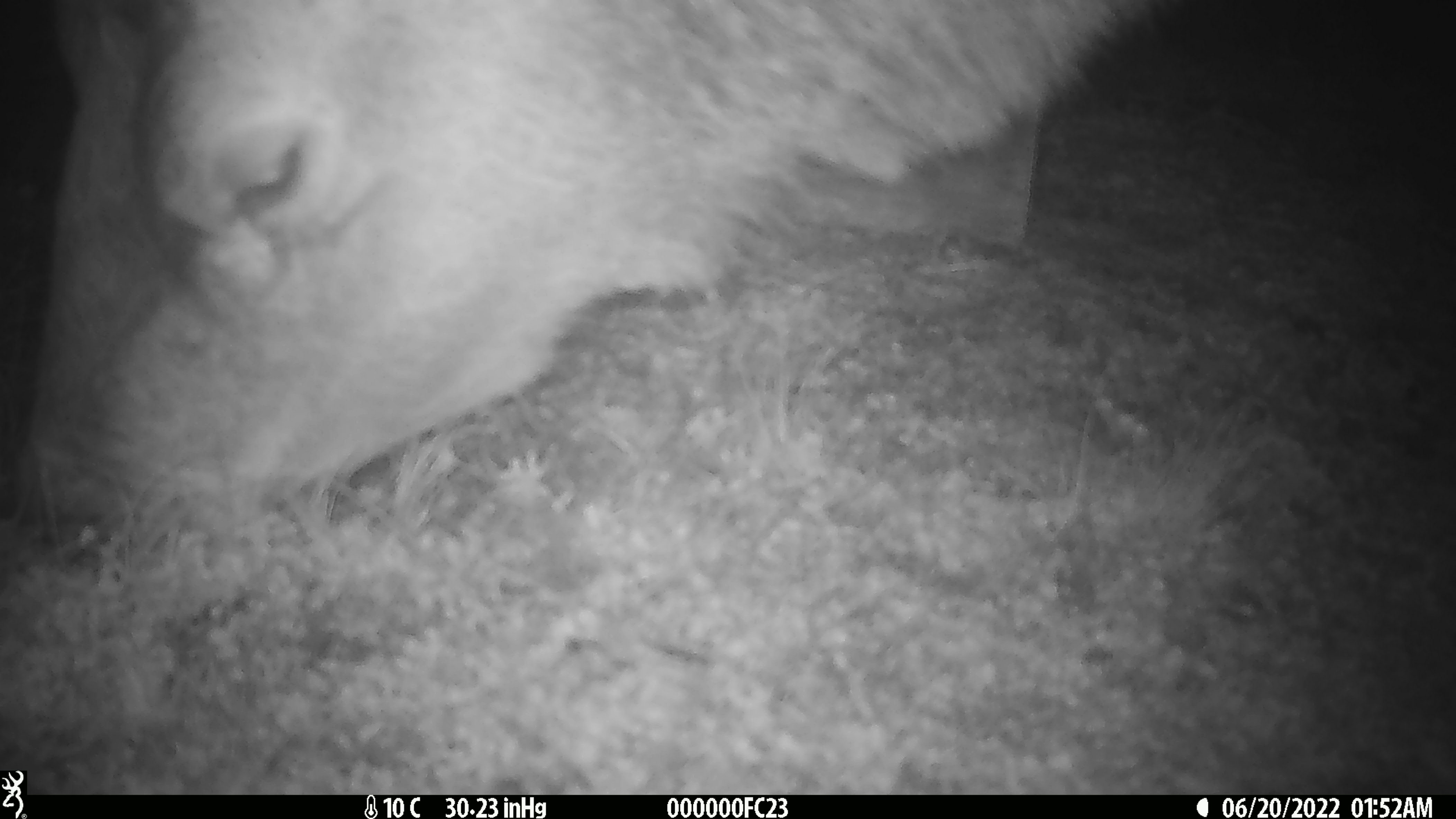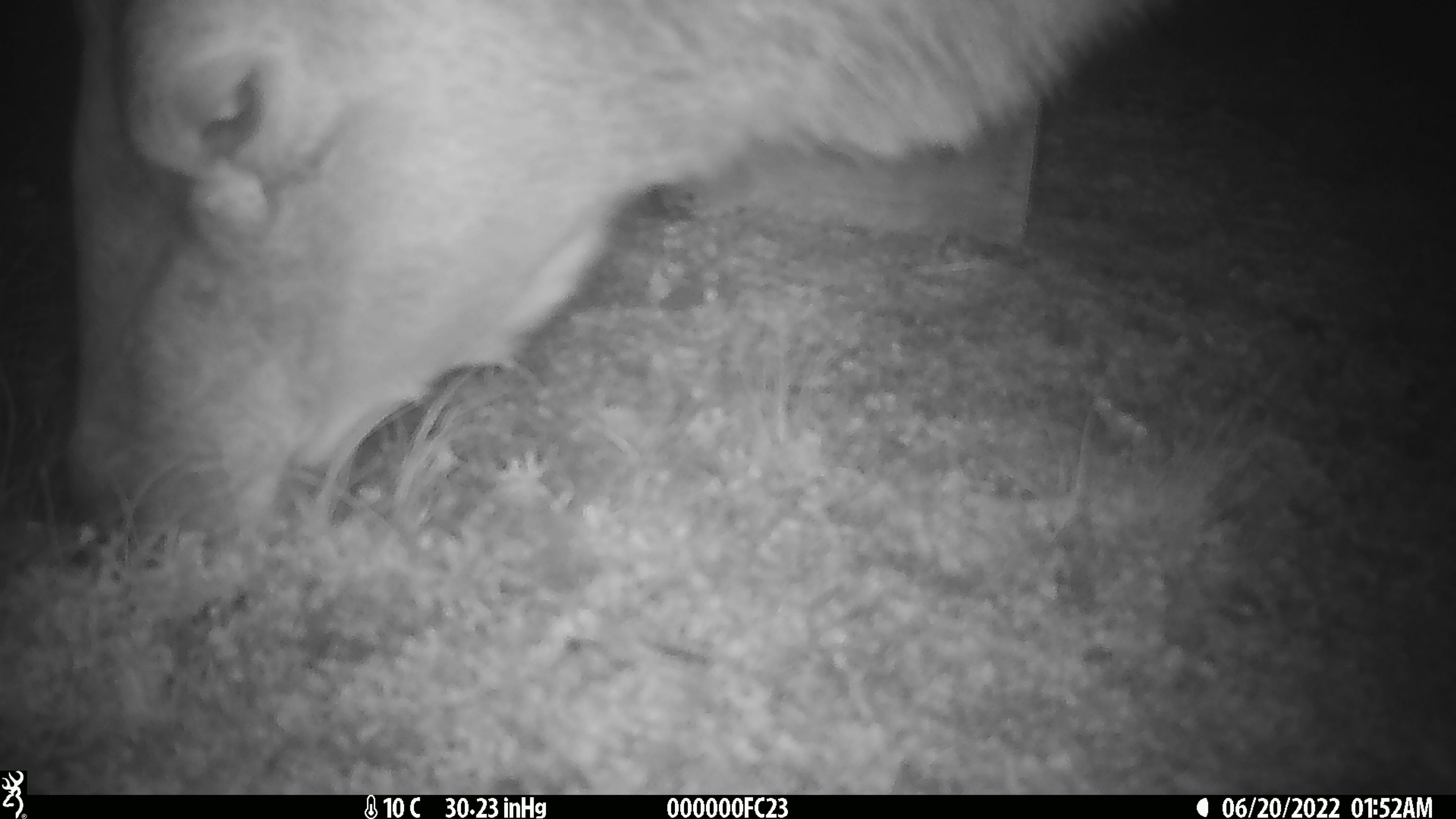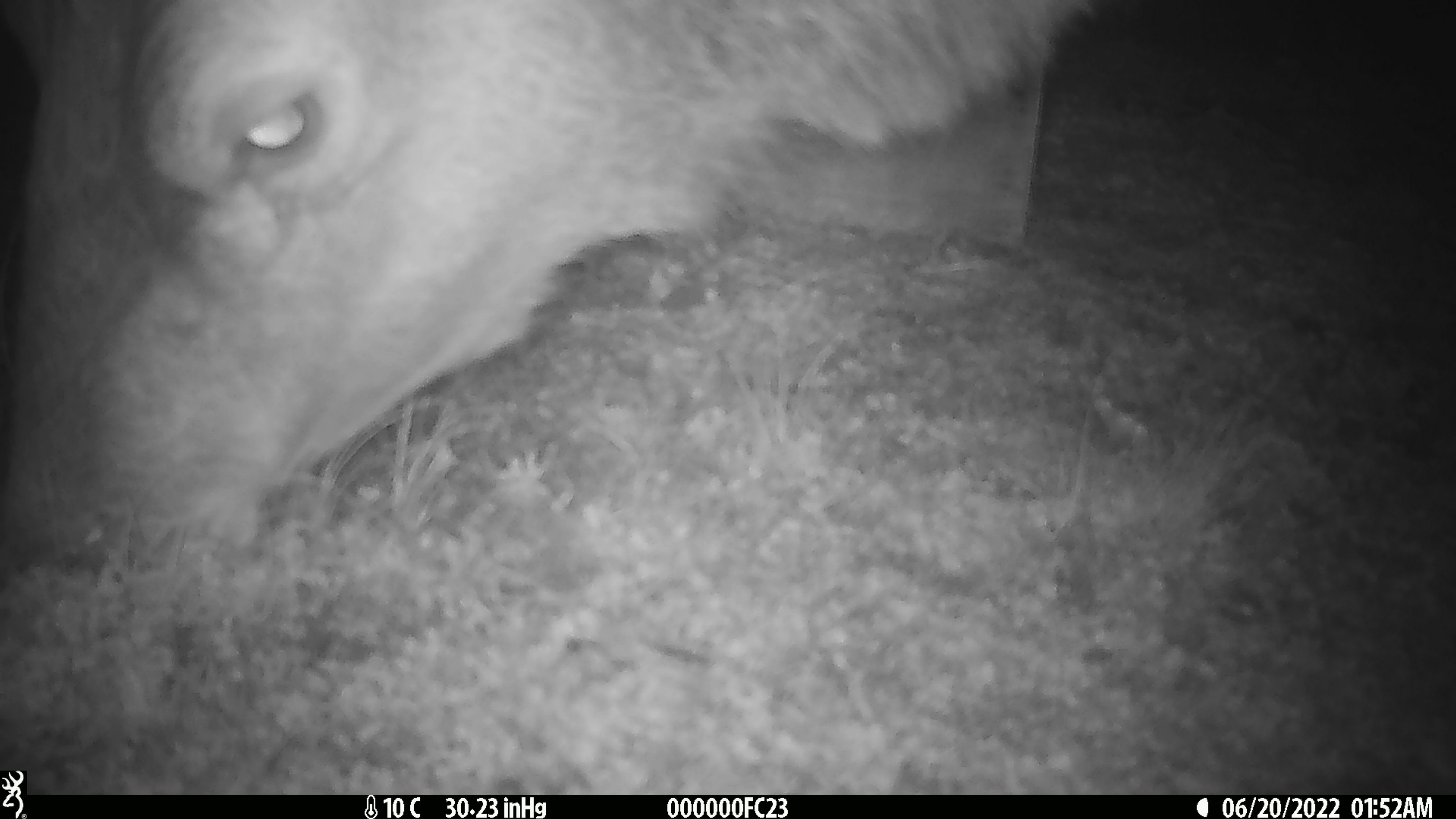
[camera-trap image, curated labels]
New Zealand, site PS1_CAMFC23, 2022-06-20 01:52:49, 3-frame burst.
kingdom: Animalia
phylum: Chordata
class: Mammalia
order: Artiodactyla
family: Cervidae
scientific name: Cervidae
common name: deer